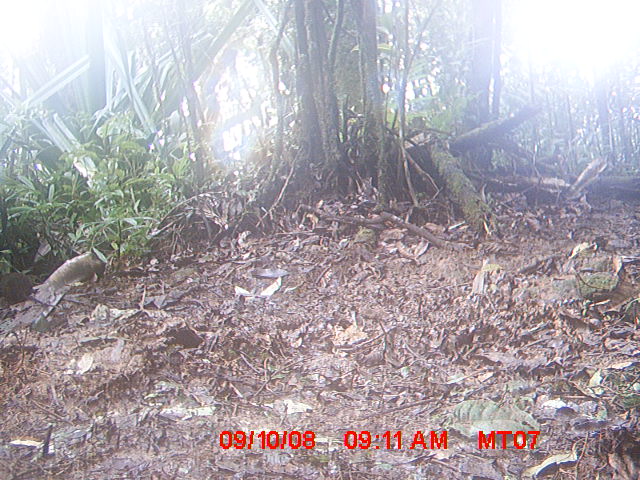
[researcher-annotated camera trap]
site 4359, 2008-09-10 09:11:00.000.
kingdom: Animalia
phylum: Chordata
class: Mammalia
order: Rodentia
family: Nesomyidae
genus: Nesomys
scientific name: Nesomys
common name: nesomys rodents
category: nesomys sp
Nesomys sp (nesomys rodents) (Nesomys), count 1.